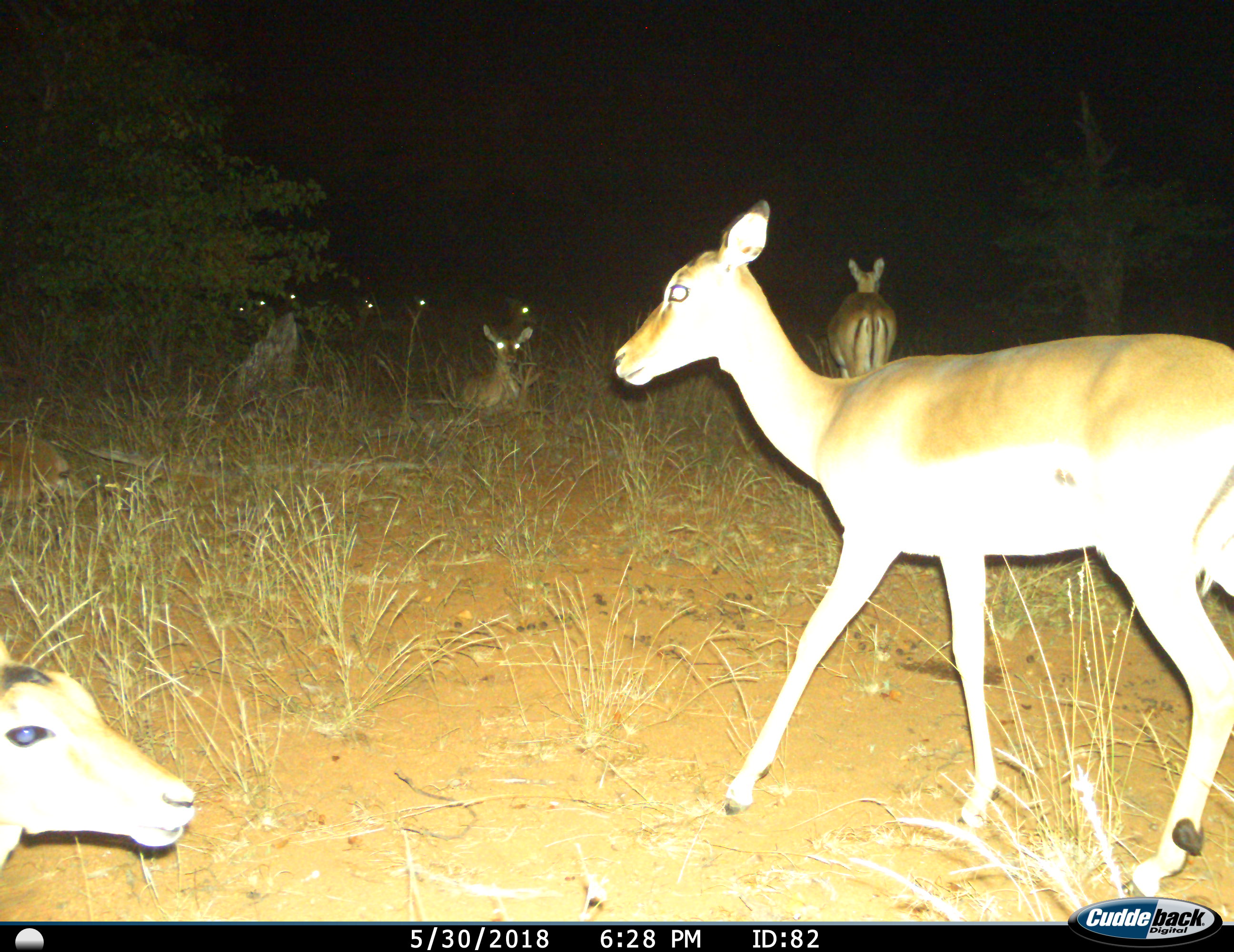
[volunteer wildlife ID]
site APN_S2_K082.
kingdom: Animalia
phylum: Chordata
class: Mammalia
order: Artiodactyla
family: Bovidae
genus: Aepyceros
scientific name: Aepyceros melampus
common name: impala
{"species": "impala (Aepyceros melampus)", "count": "10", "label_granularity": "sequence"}